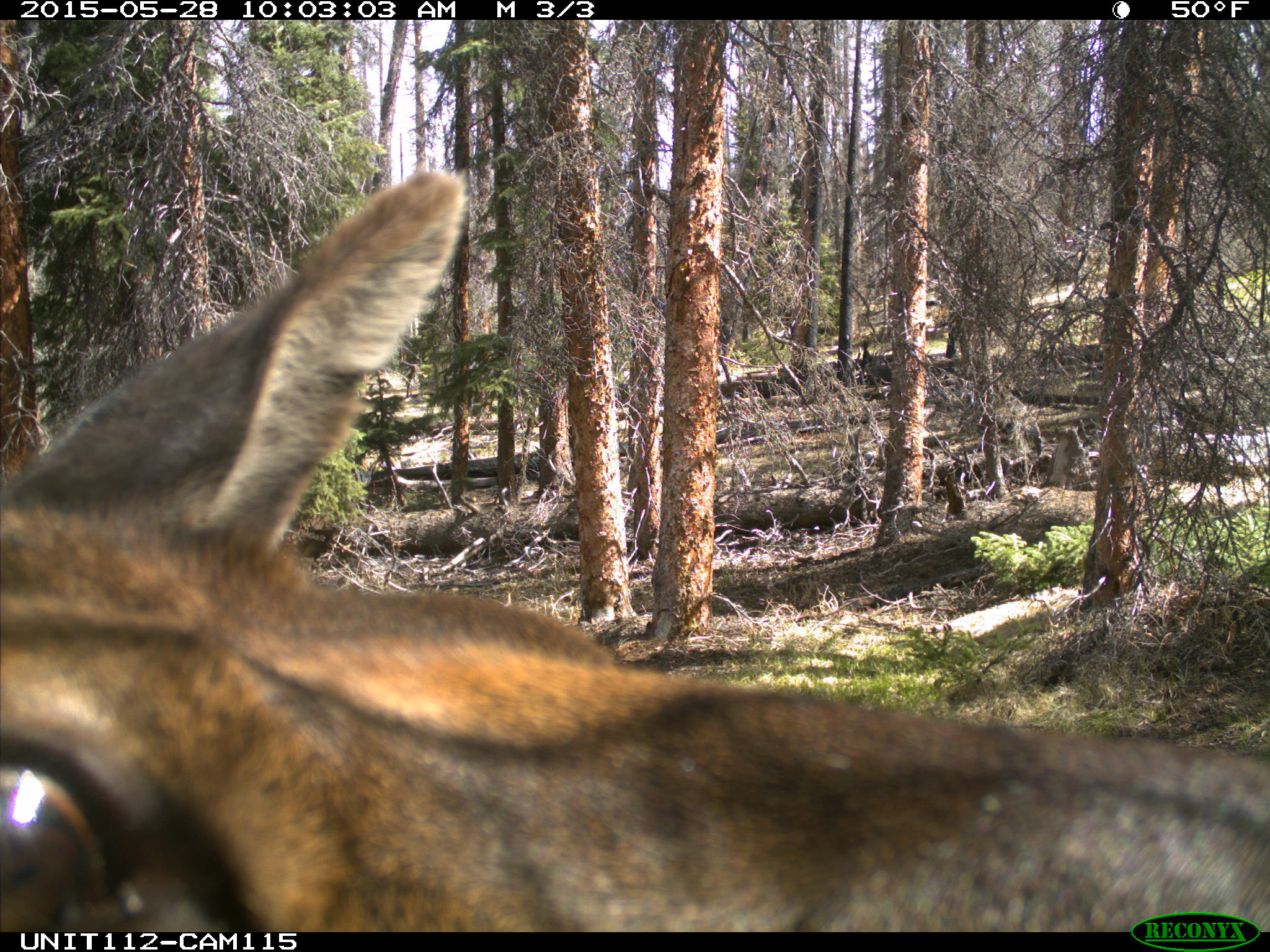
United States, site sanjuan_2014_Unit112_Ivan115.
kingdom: Animalia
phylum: Chordata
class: Mammalia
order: Artiodactyla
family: Cervidae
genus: Cervus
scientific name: Cervus elaphus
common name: red deer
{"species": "Cervus elaphus (red deer)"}